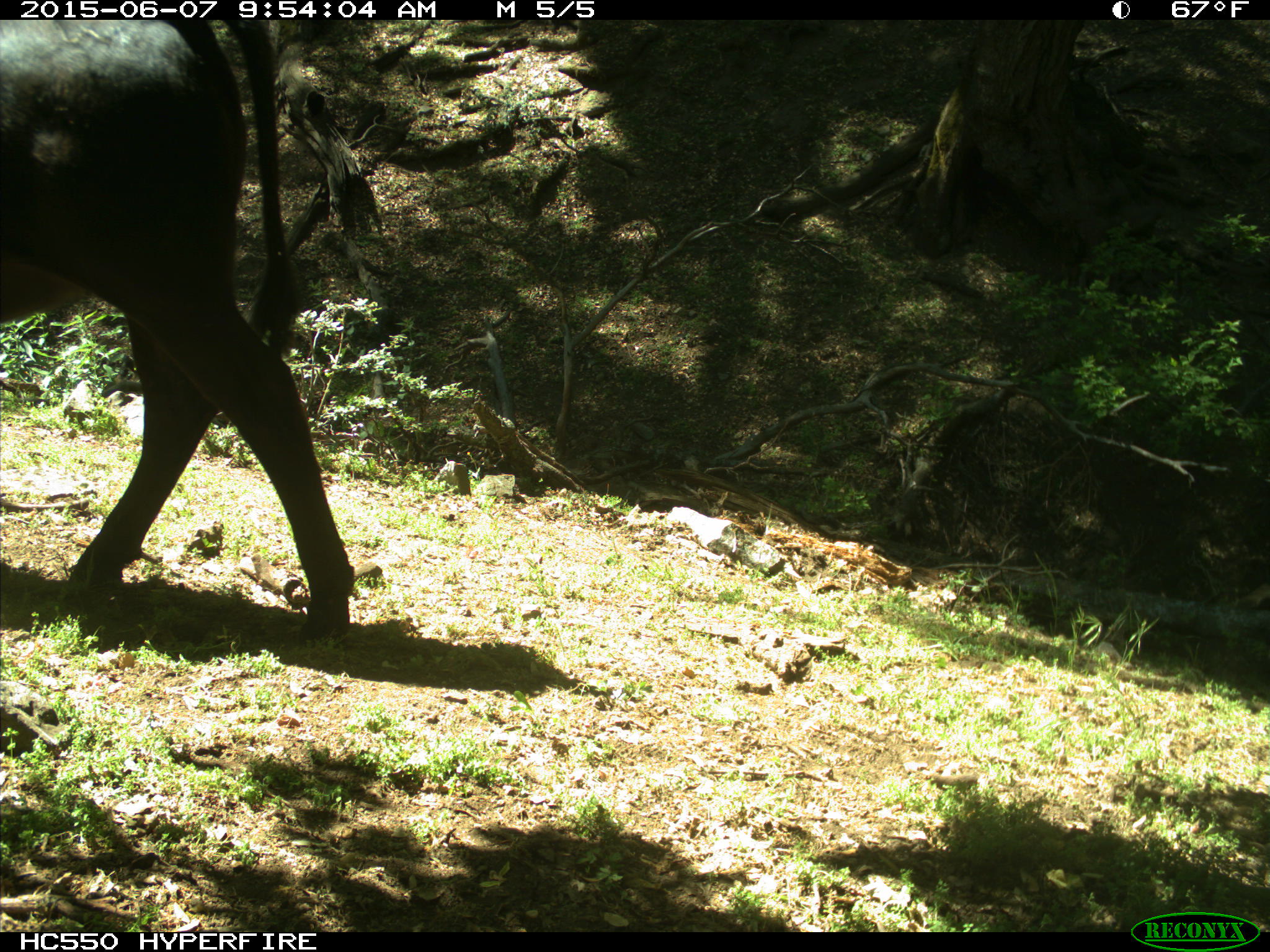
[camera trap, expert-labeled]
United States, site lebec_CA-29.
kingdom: Animalia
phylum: Chordata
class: Mammalia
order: Artiodactyla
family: Bovidae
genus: Bos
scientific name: Bos taurus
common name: domestic cow